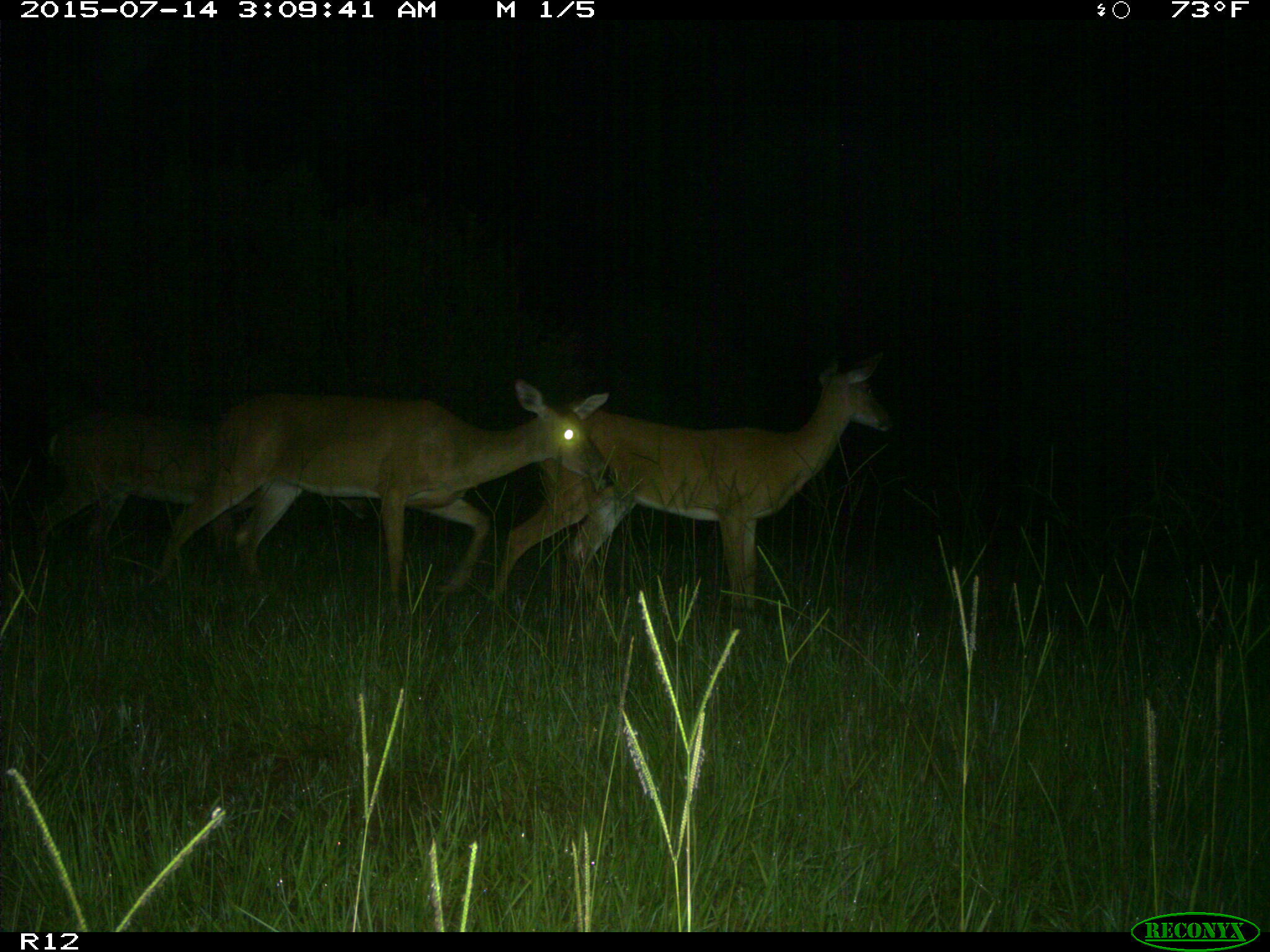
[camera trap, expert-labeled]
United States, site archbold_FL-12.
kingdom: Animalia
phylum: Chordata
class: Mammalia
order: Artiodactyla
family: Cervidae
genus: Odocoileus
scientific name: Odocoileus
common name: deer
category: unidentified deer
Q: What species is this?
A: Unidentified deer (deer) (Odocoileus).